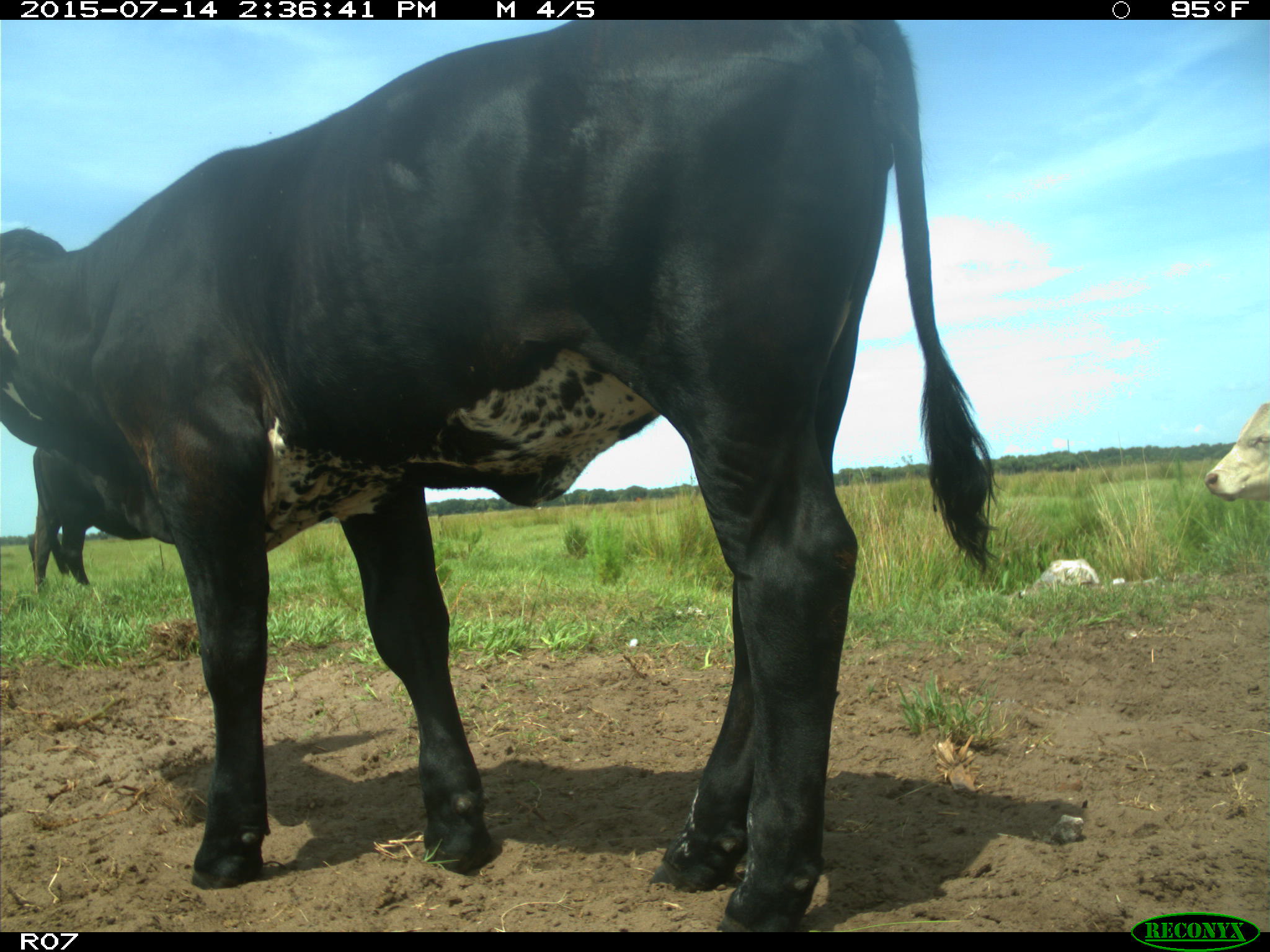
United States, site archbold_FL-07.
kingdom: Animalia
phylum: Chordata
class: Mammalia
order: Artiodactyla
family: Bovidae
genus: Bos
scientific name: Bos taurus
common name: domestic cow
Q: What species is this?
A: Bos taurus (domestic cow).